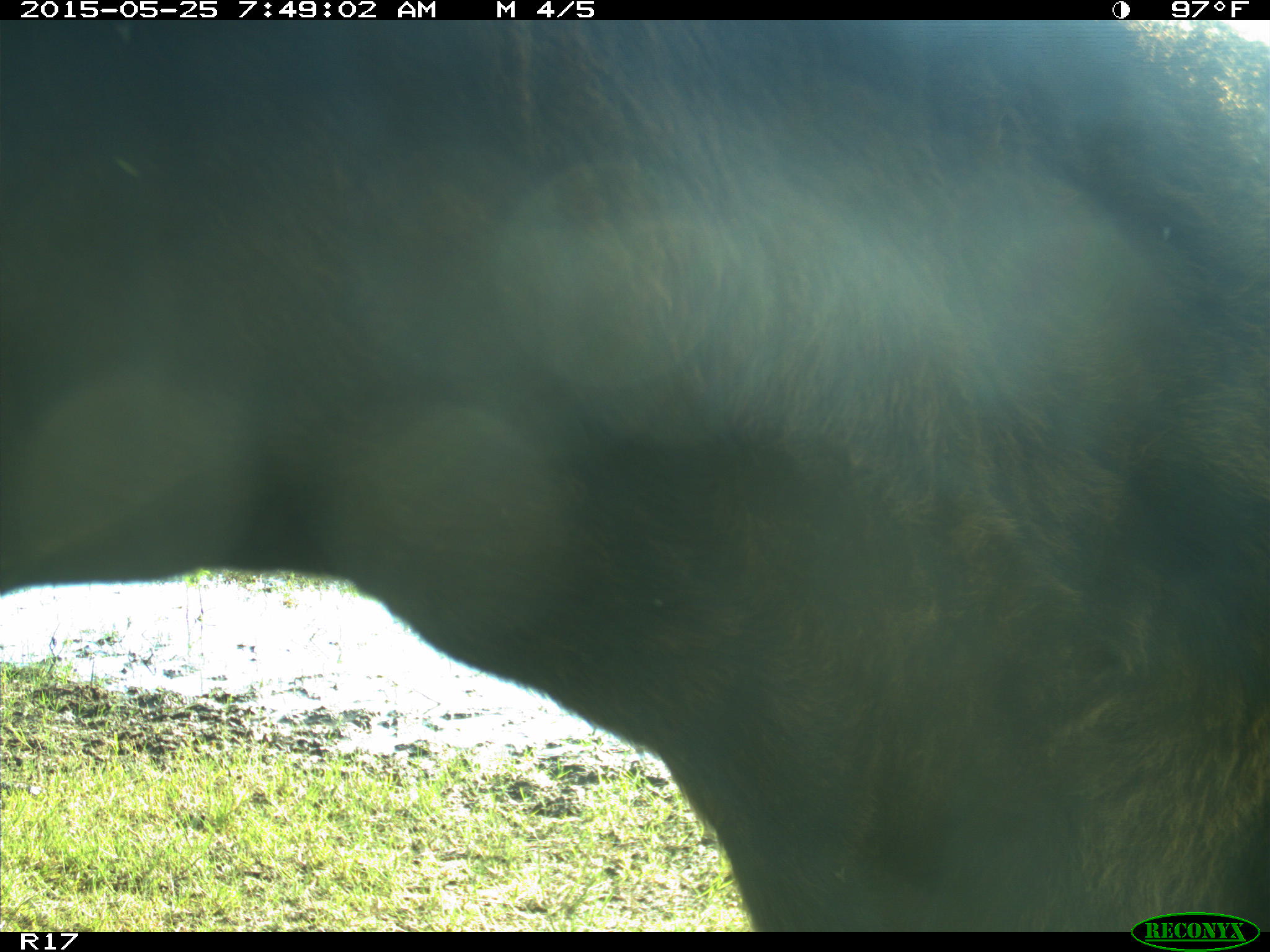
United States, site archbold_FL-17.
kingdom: Animalia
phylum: Chordata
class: Mammalia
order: Artiodactyla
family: Bovidae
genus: Bos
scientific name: Bos taurus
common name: domestic cow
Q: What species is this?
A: Bos taurus (domestic cow).